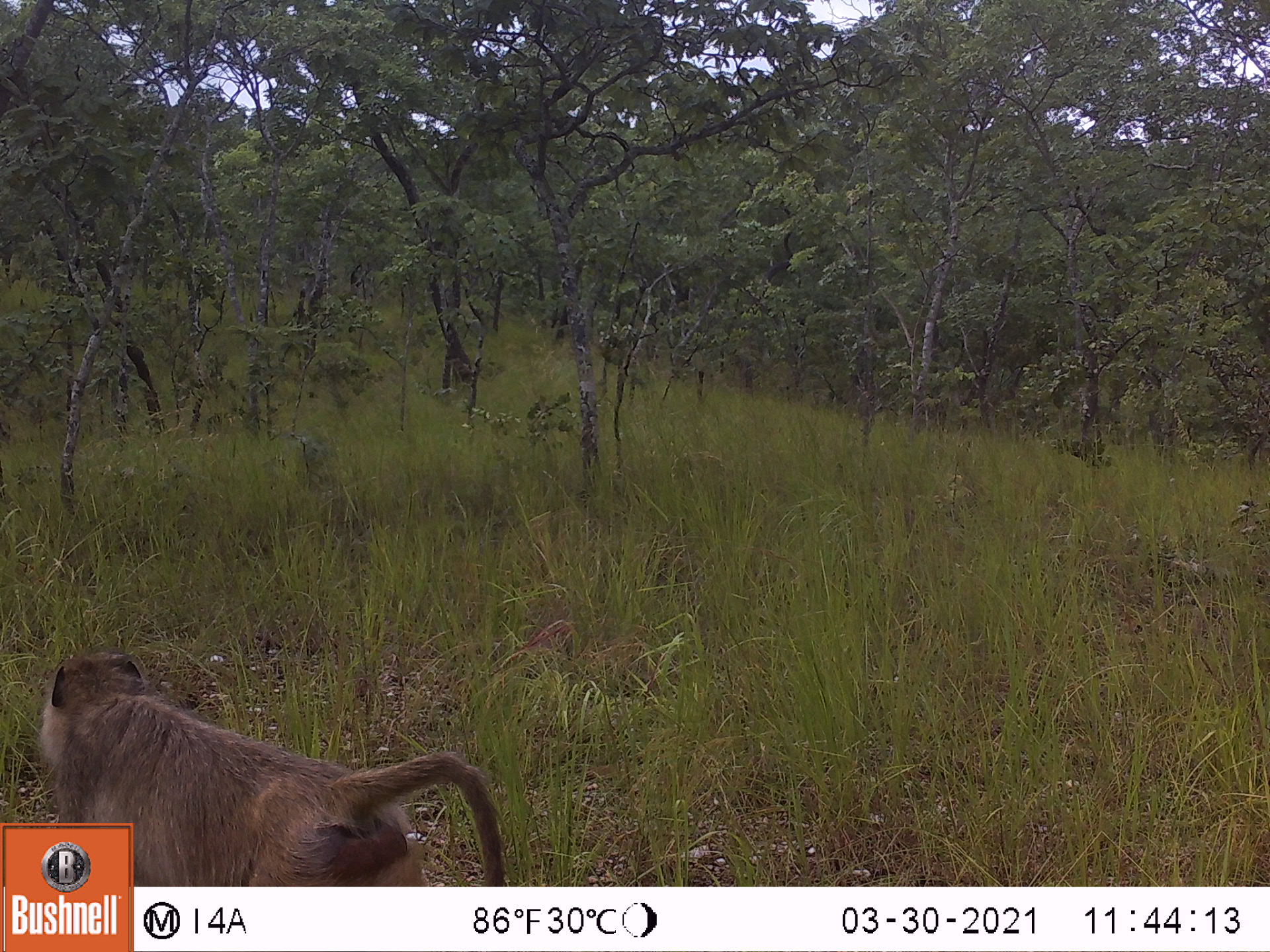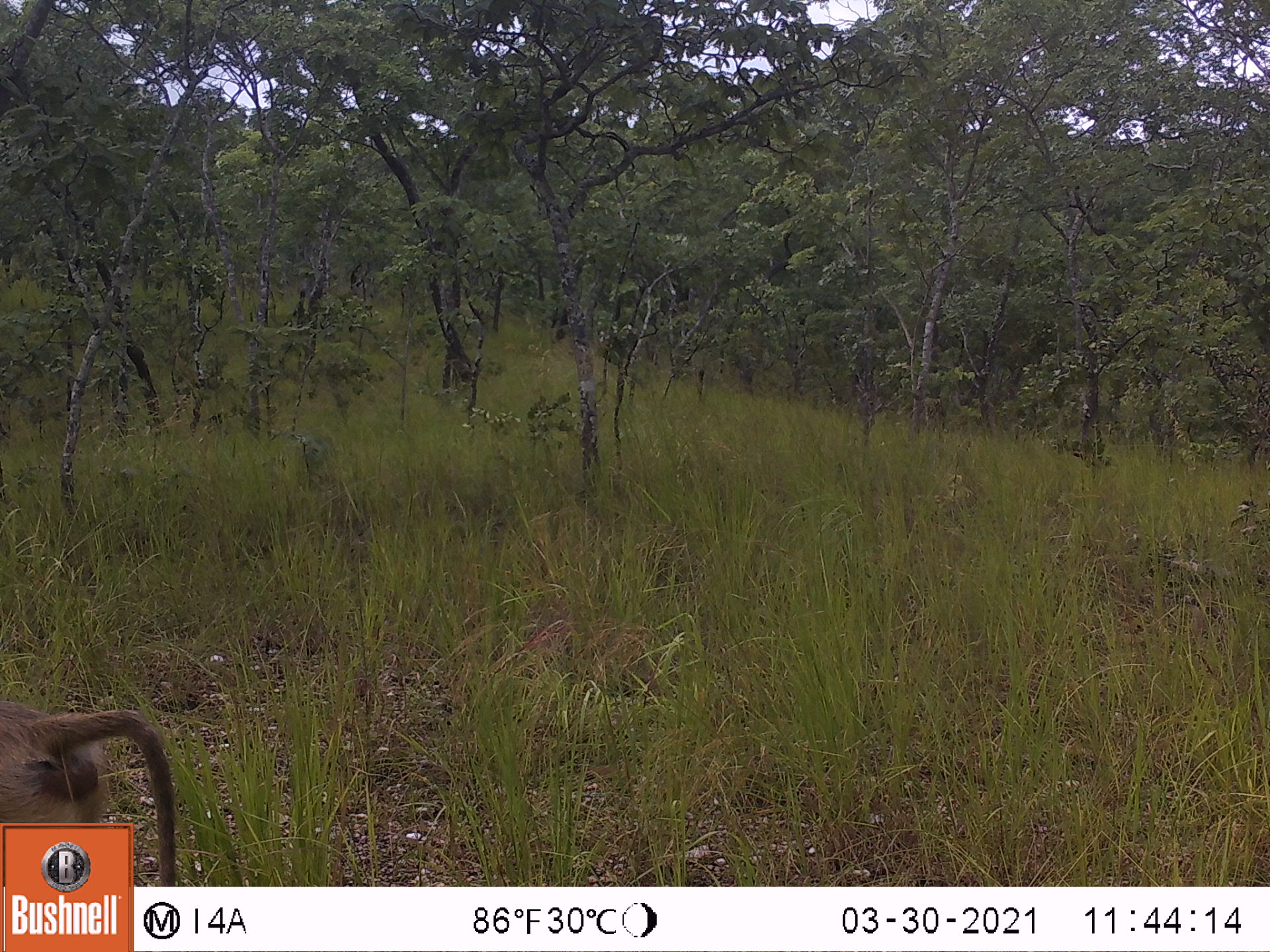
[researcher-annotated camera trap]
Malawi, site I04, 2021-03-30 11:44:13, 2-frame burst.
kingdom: Animalia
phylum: Chordata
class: Mammalia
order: Primates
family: Cercopithecidae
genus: Papio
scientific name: Papio cynocephalus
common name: yellow baboon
Yellow baboon (Papio cynocephalus), count 1.